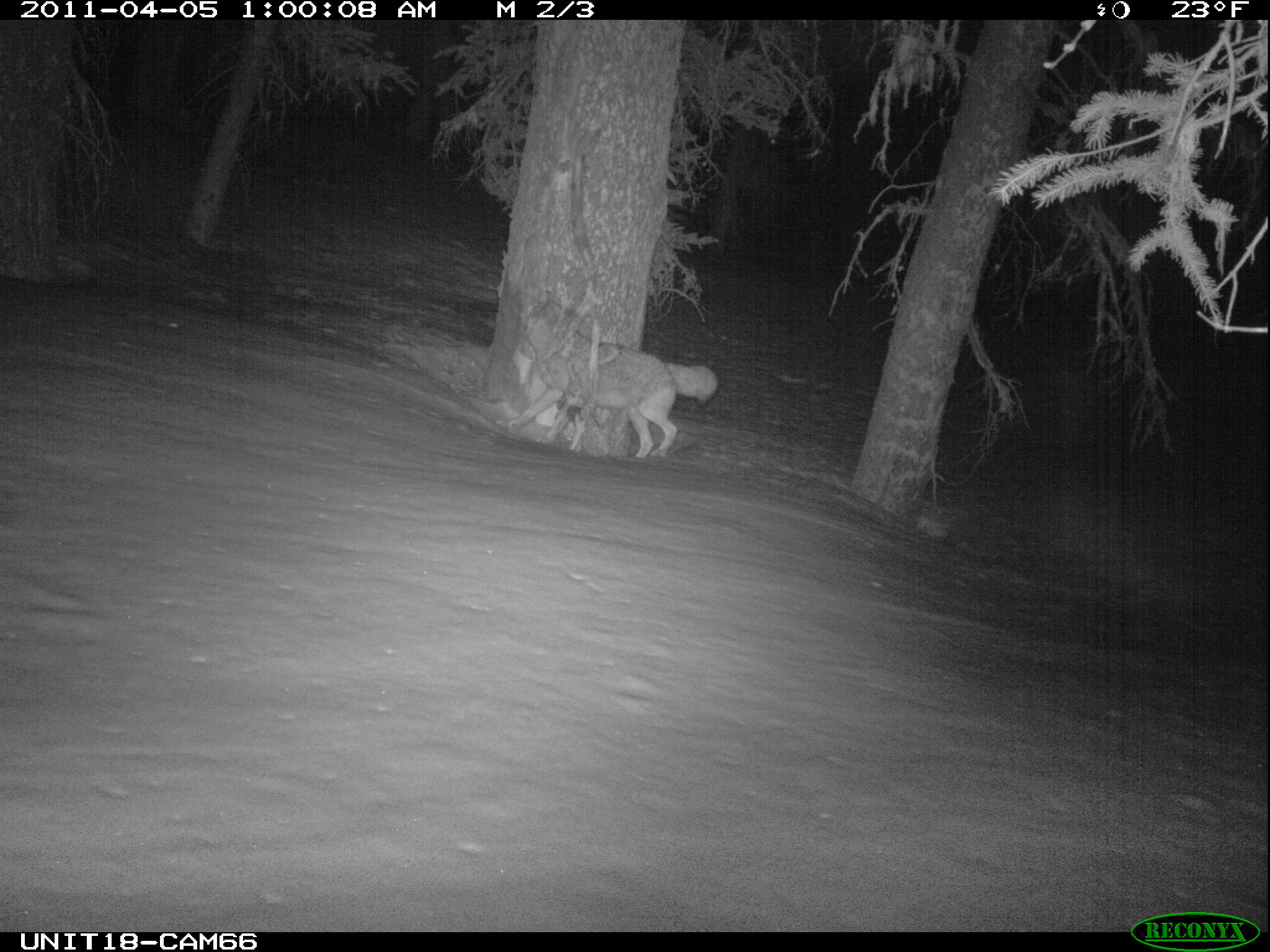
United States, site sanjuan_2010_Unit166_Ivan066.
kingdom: Animalia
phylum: Chordata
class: Mammalia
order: Carnivora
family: Canidae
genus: Canis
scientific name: Canis latrans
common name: coyote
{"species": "Canis latrans (coyote)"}